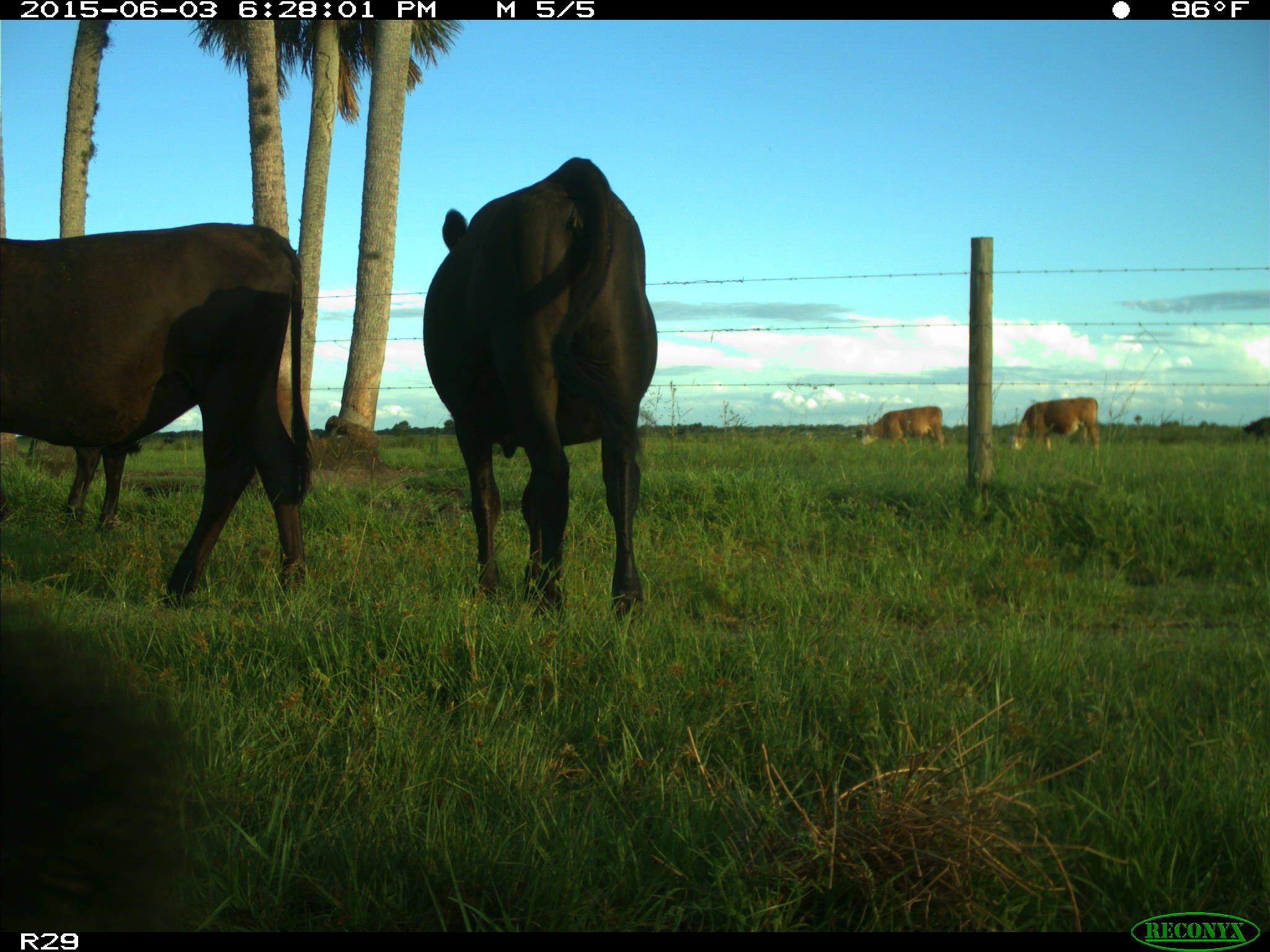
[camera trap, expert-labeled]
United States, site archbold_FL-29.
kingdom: Animalia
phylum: Chordata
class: Mammalia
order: Artiodactyla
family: Bovidae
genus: Bos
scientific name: Bos taurus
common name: domestic cow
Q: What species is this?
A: Bos taurus (domestic cow).